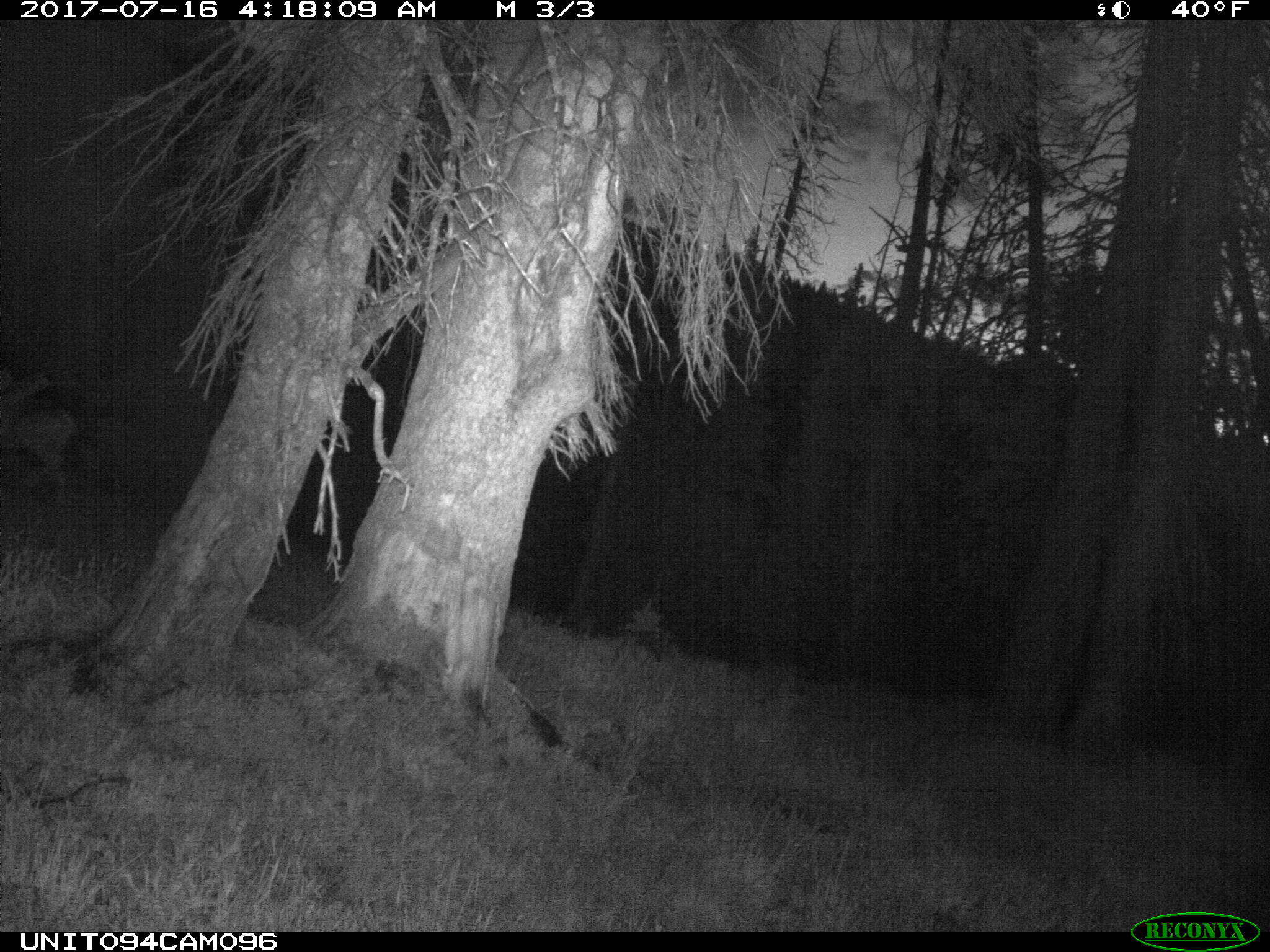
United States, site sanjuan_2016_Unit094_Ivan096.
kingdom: Animalia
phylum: Chordata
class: Mammalia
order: Artiodactyla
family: Cervidae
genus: Odocoileus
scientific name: Odocoileus hemionus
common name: mule deer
Odocoileus hemionus (mule deer).